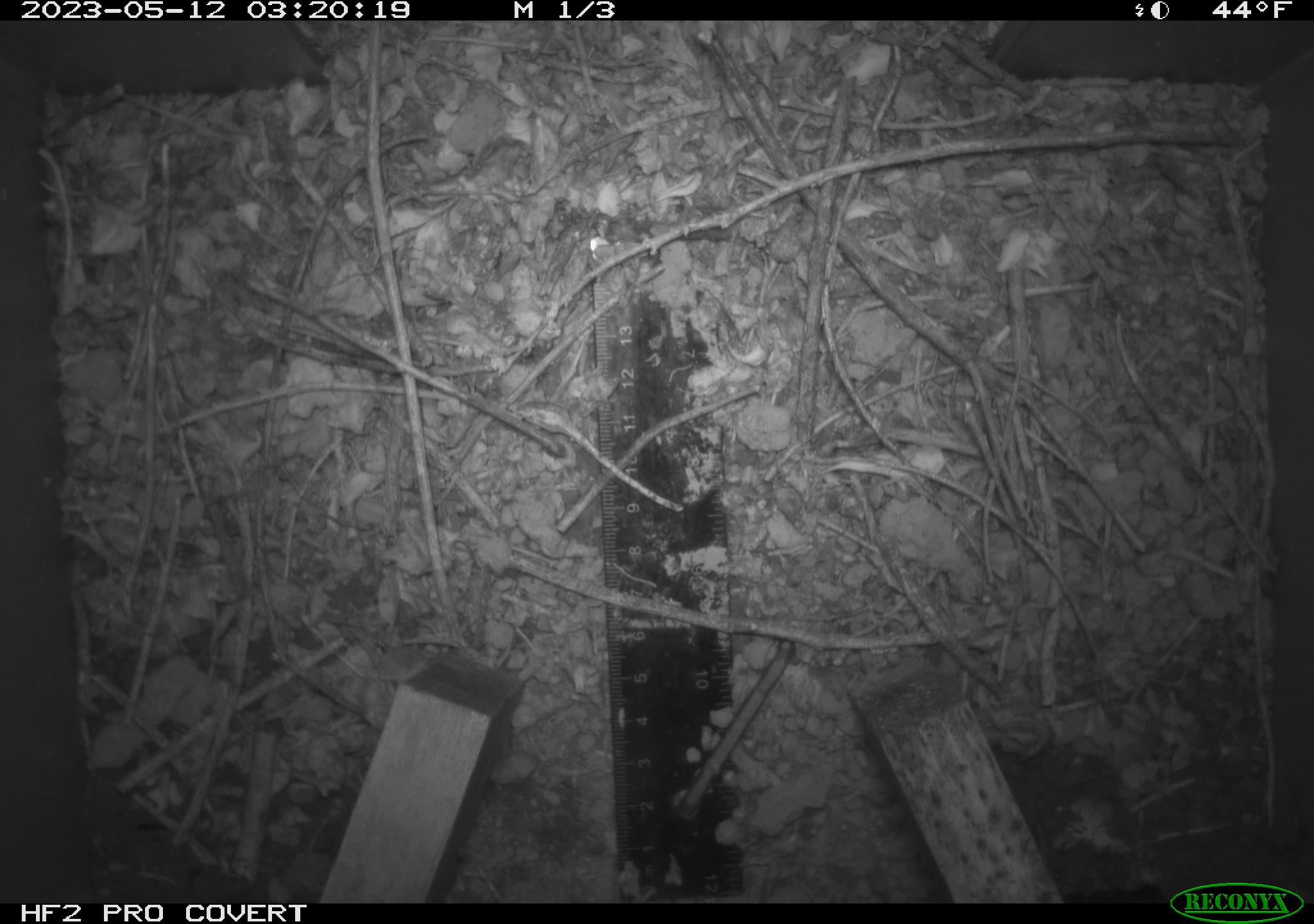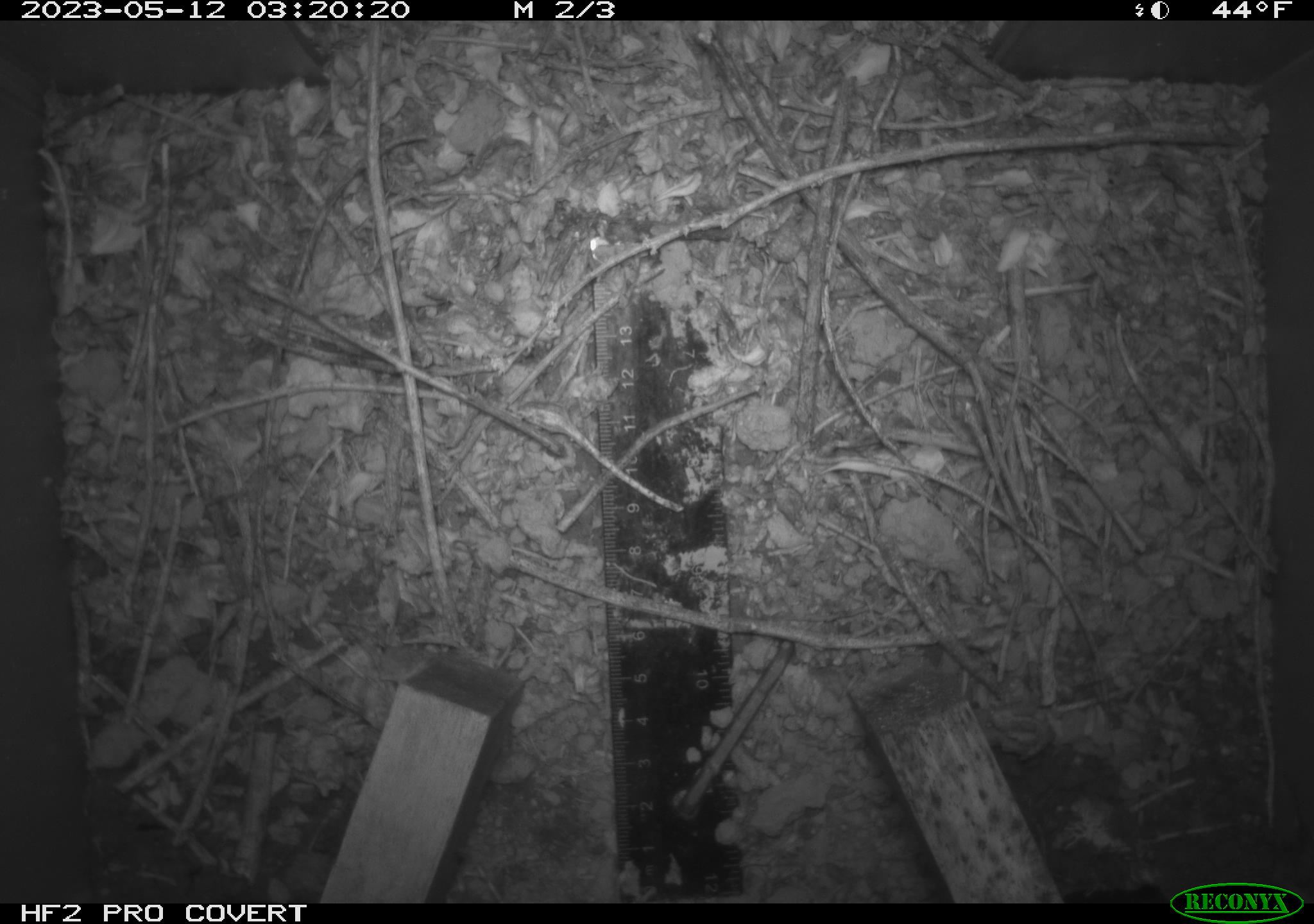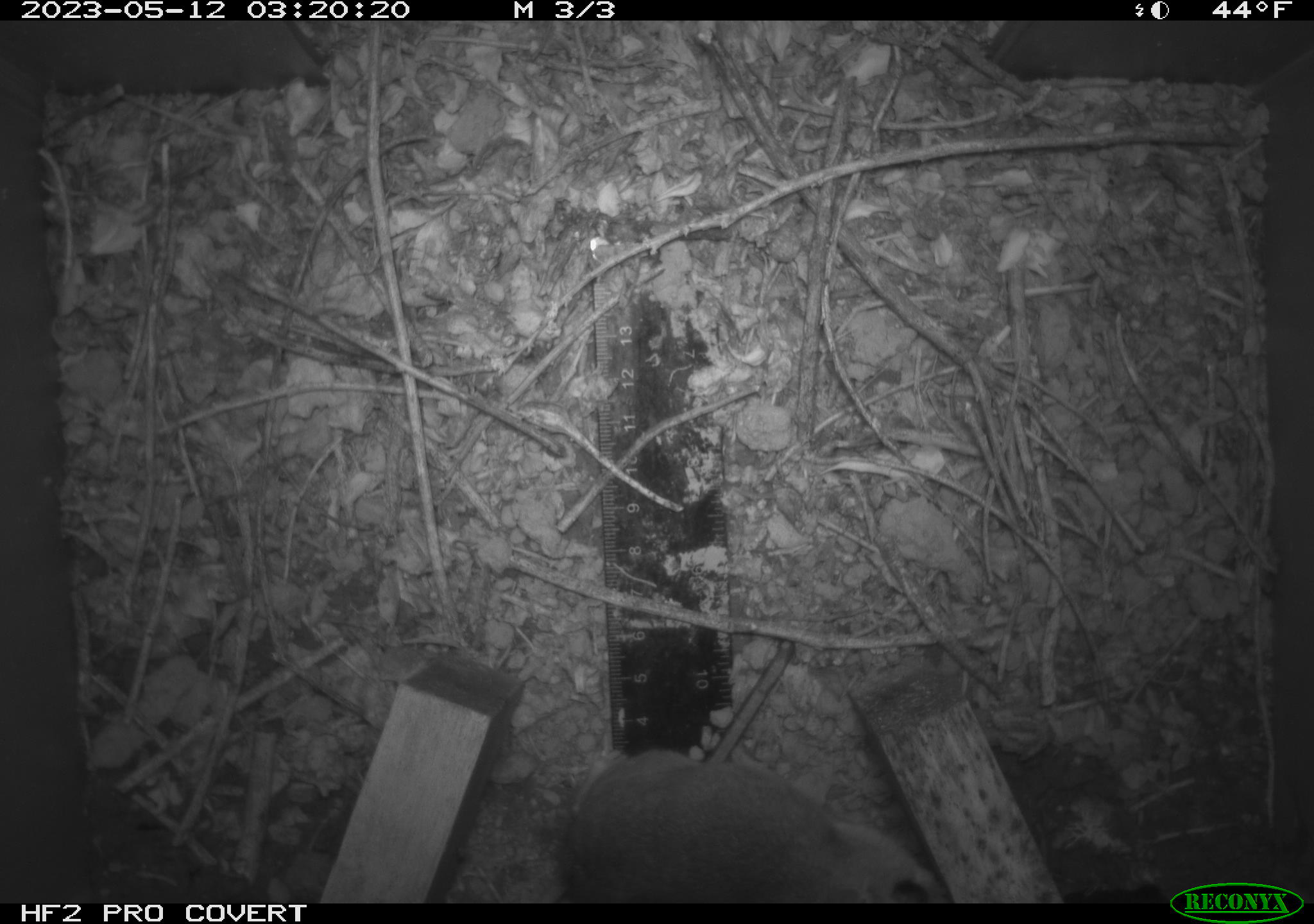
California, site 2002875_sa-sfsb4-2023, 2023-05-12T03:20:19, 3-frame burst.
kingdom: Animalia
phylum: Chordata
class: Mammalia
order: Rodentia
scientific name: Rodentia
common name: mouse species